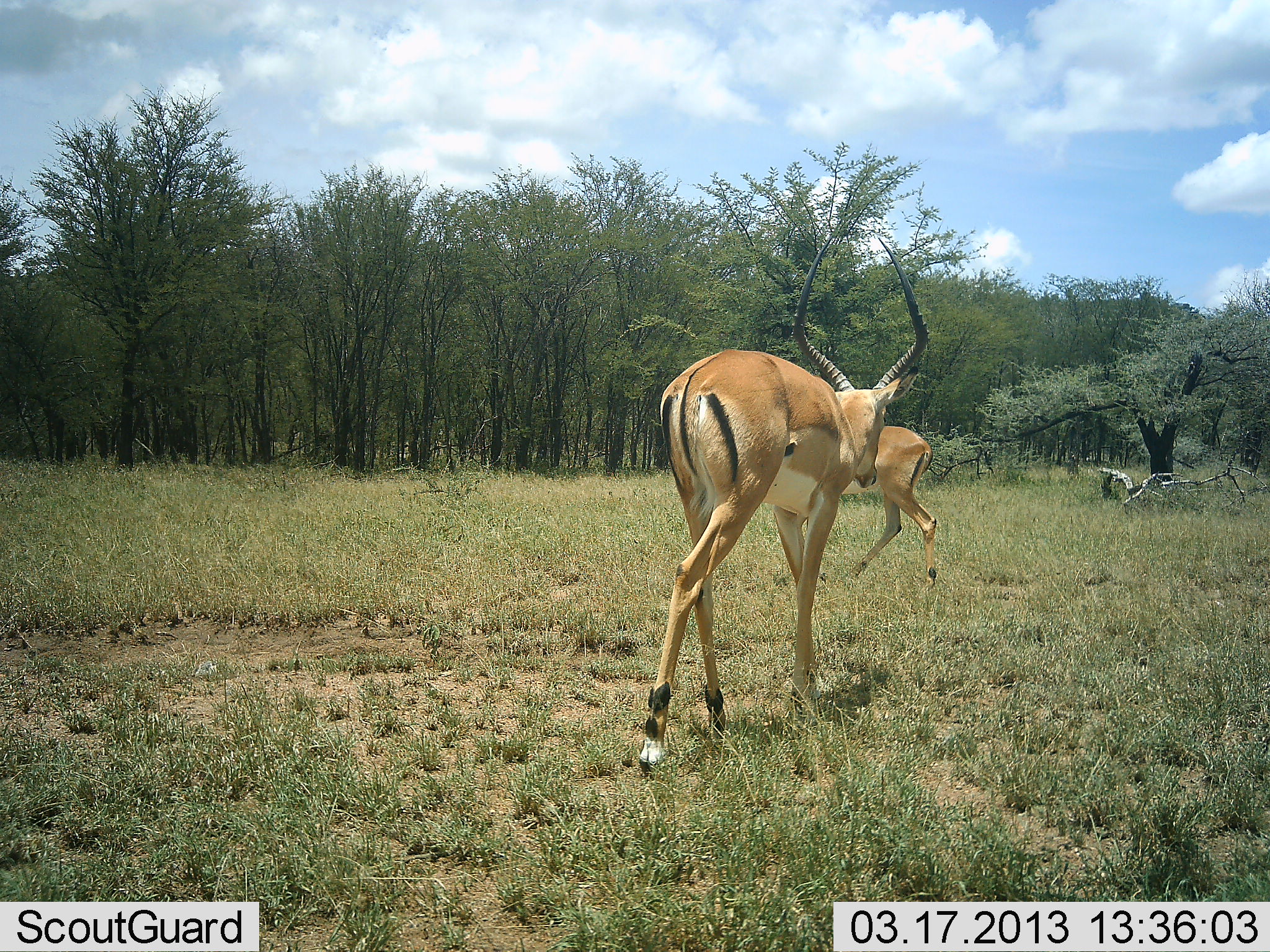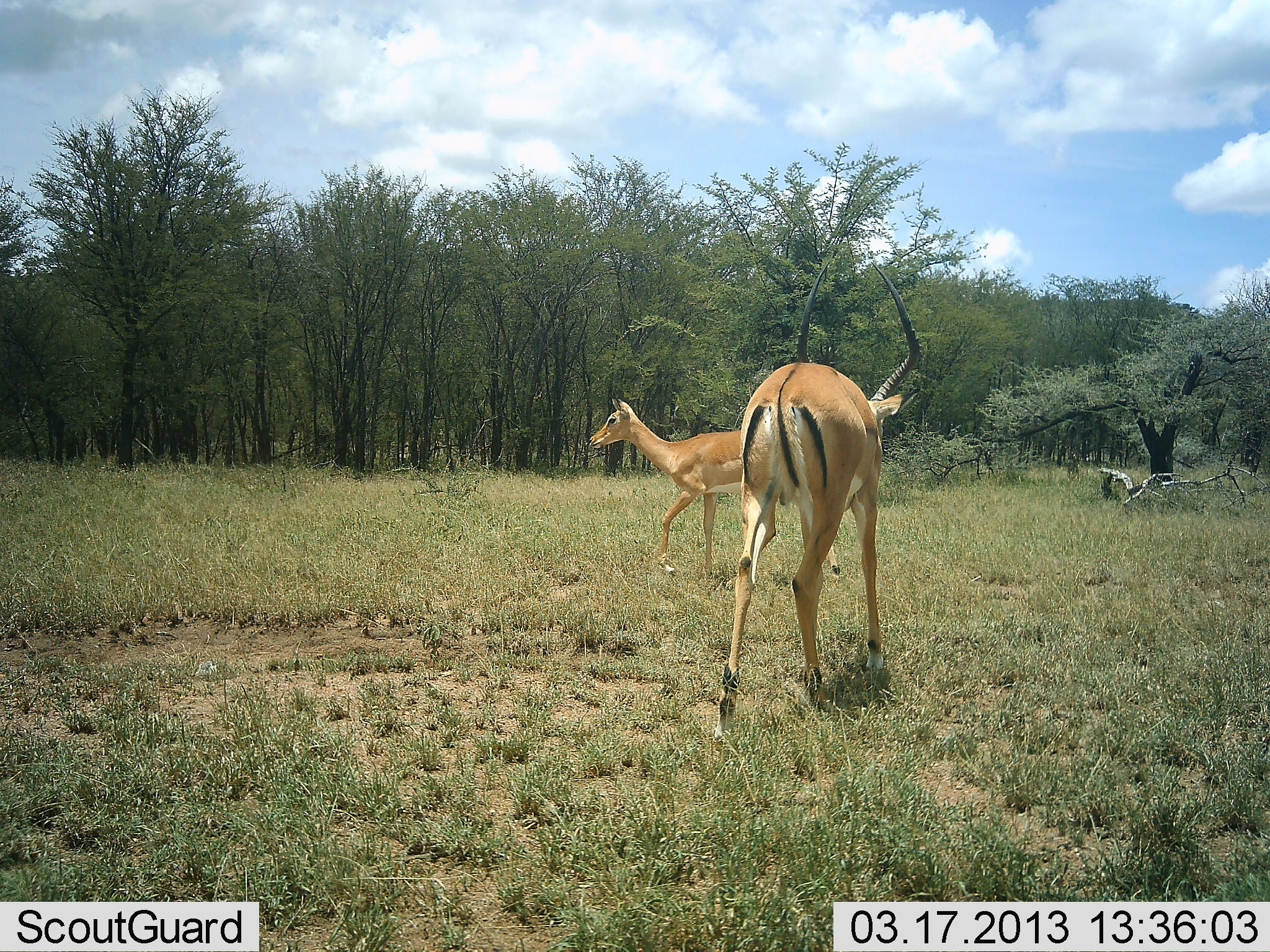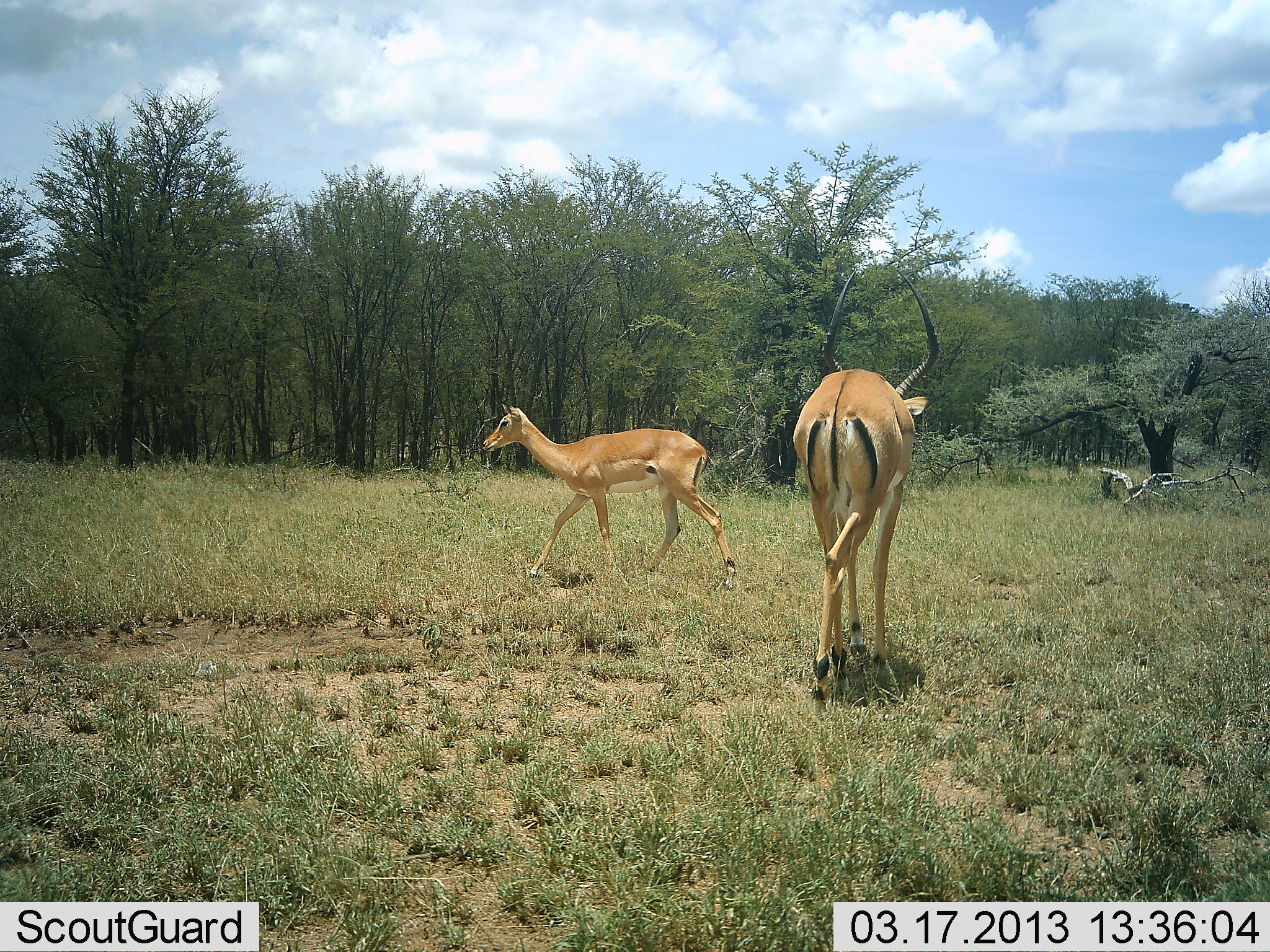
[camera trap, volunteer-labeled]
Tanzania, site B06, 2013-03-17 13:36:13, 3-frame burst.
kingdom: Animalia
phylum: Chordata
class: Mammalia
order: Artiodactyla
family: Bovidae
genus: Aepyceros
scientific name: Aepyceros melampus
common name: impala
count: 2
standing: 11%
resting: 0%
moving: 89%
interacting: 6%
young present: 6%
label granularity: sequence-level